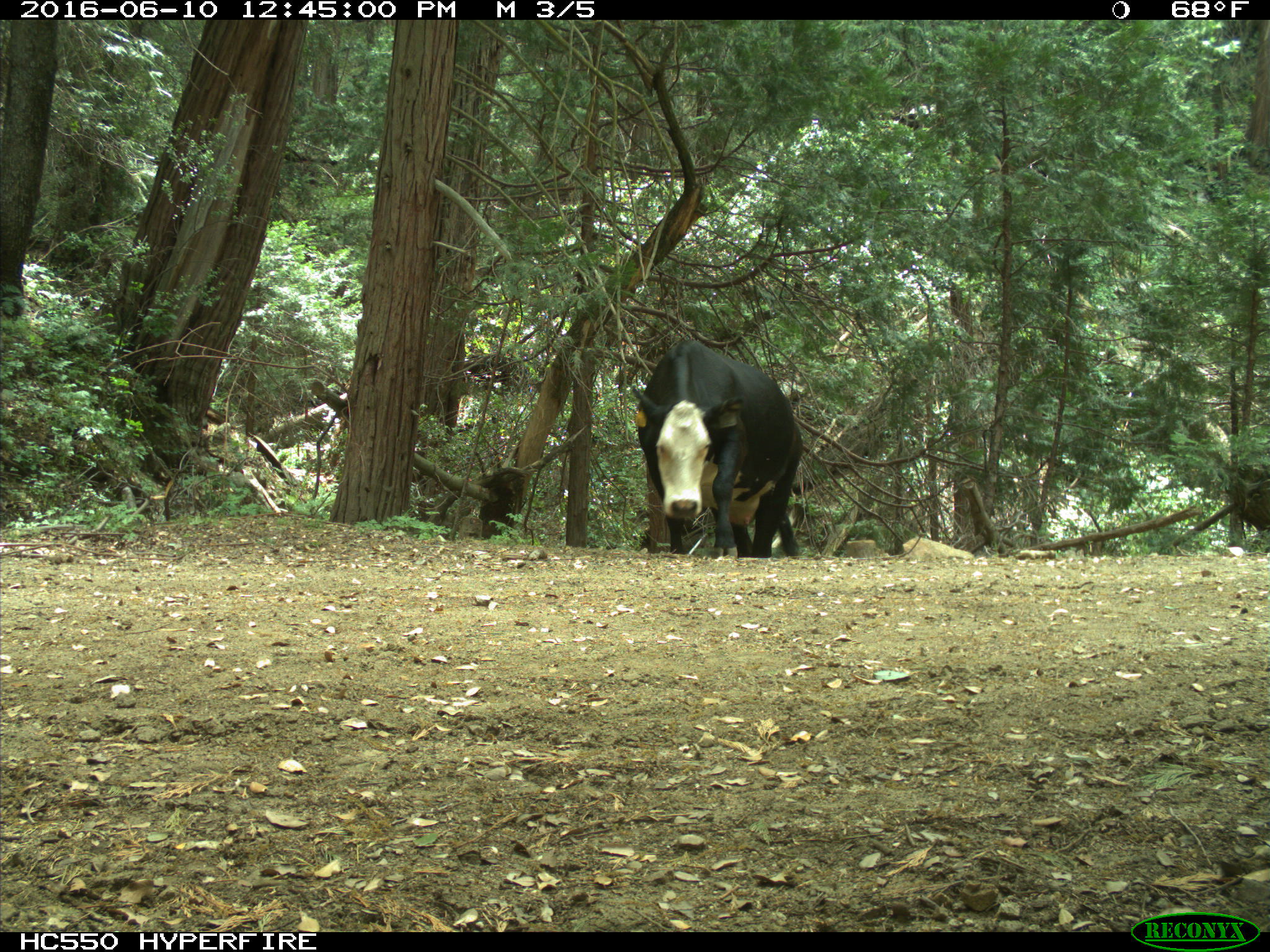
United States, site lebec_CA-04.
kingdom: Animalia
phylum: Chordata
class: Mammalia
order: Artiodactyla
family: Bovidae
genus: Bos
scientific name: Bos taurus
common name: domestic cow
Bos taurus (domestic cow).